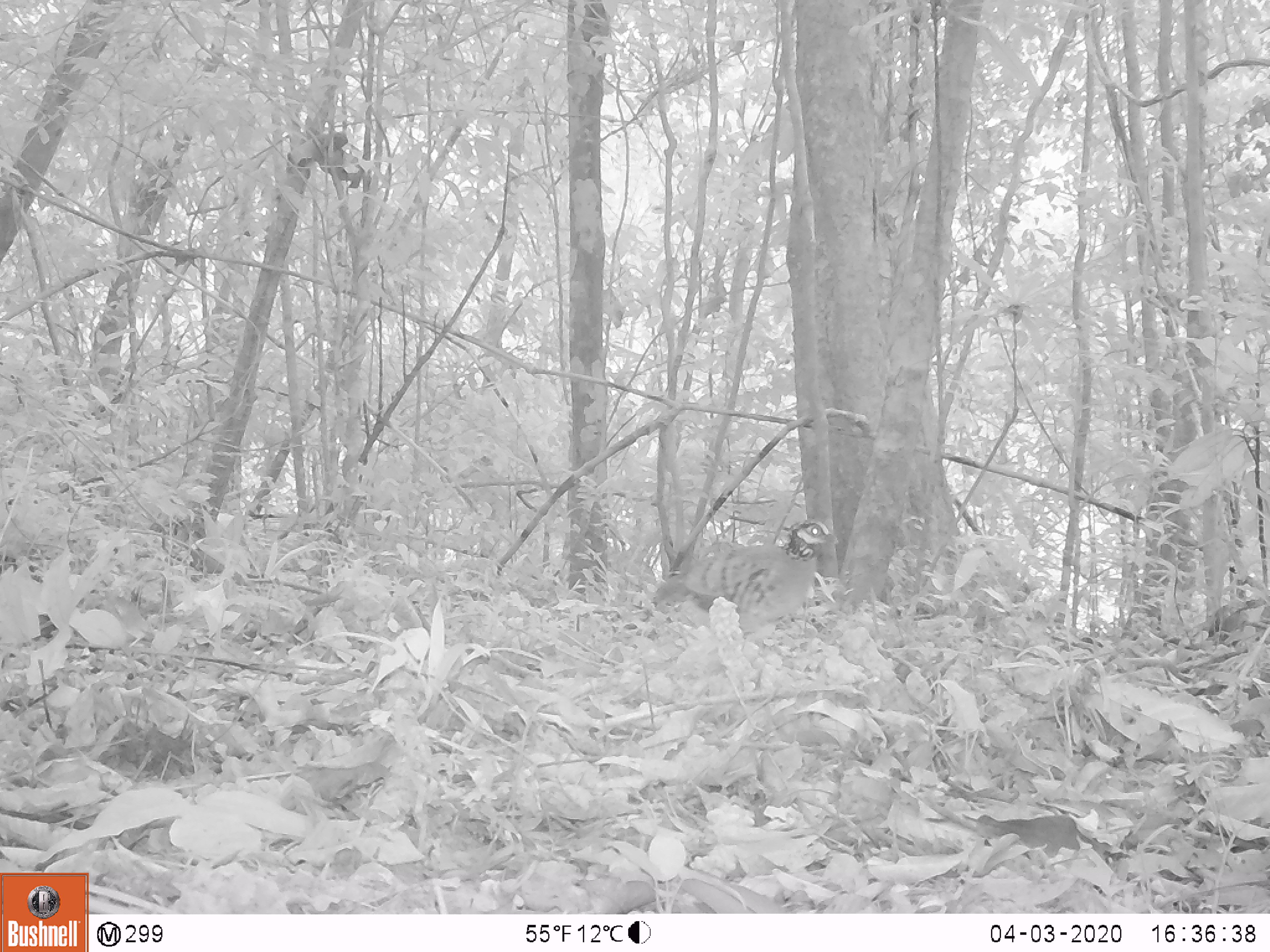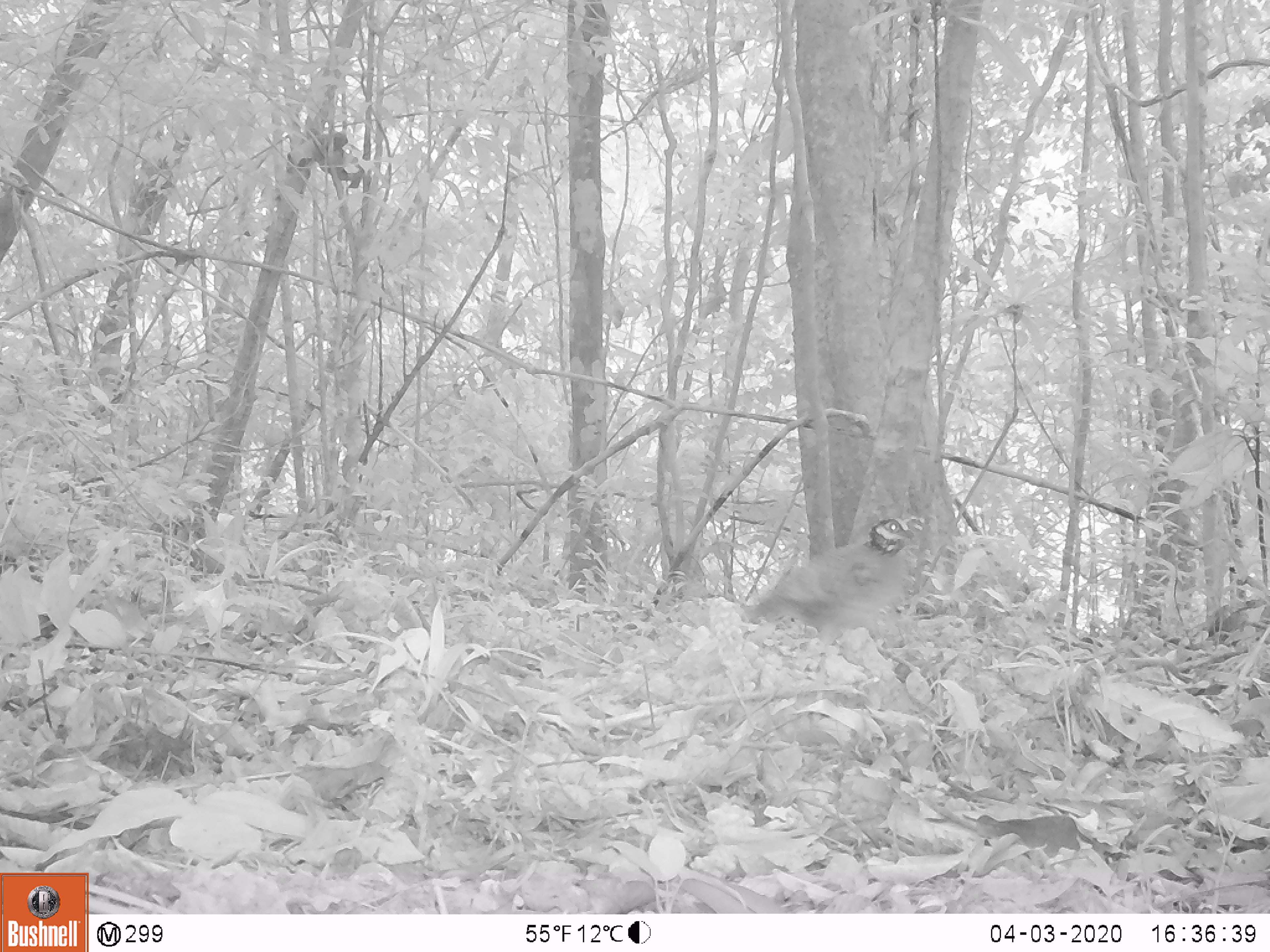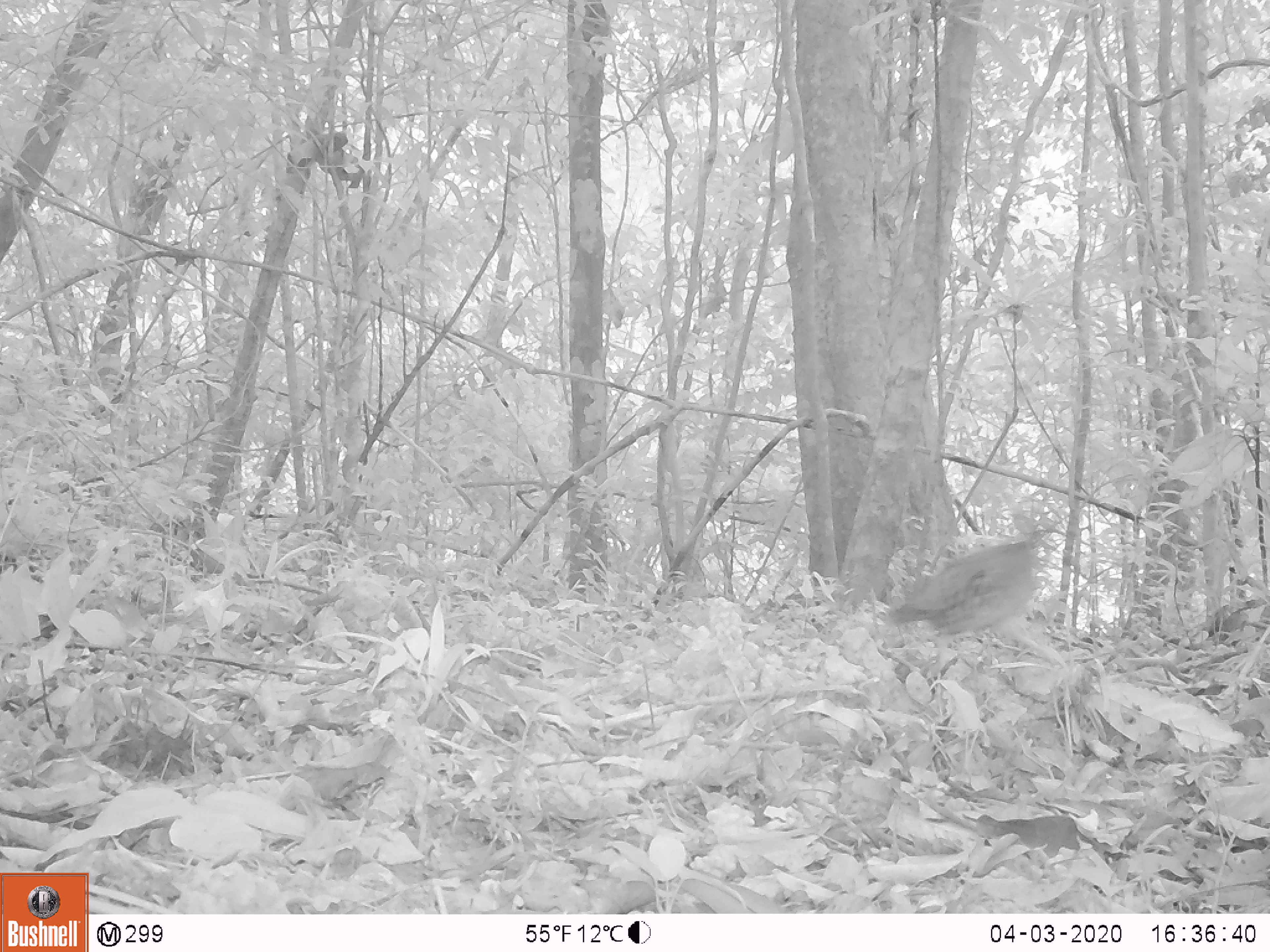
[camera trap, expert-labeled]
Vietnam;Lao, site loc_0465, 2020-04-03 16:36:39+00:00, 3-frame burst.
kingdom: Animalia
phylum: Chordata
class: Aves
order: Galliformes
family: Phasianidae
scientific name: Phasianidae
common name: partridge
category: unidentified partridge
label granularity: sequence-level